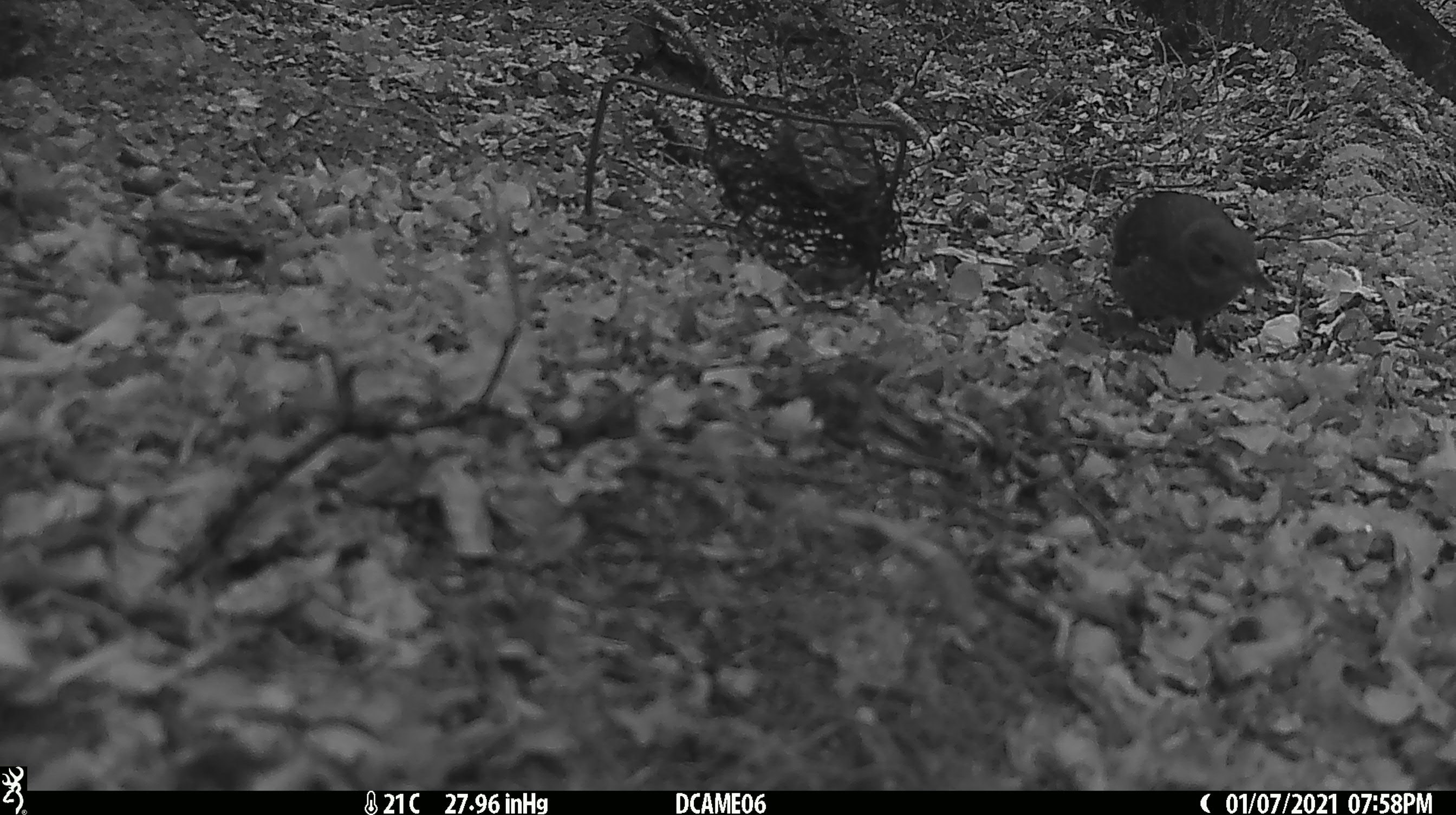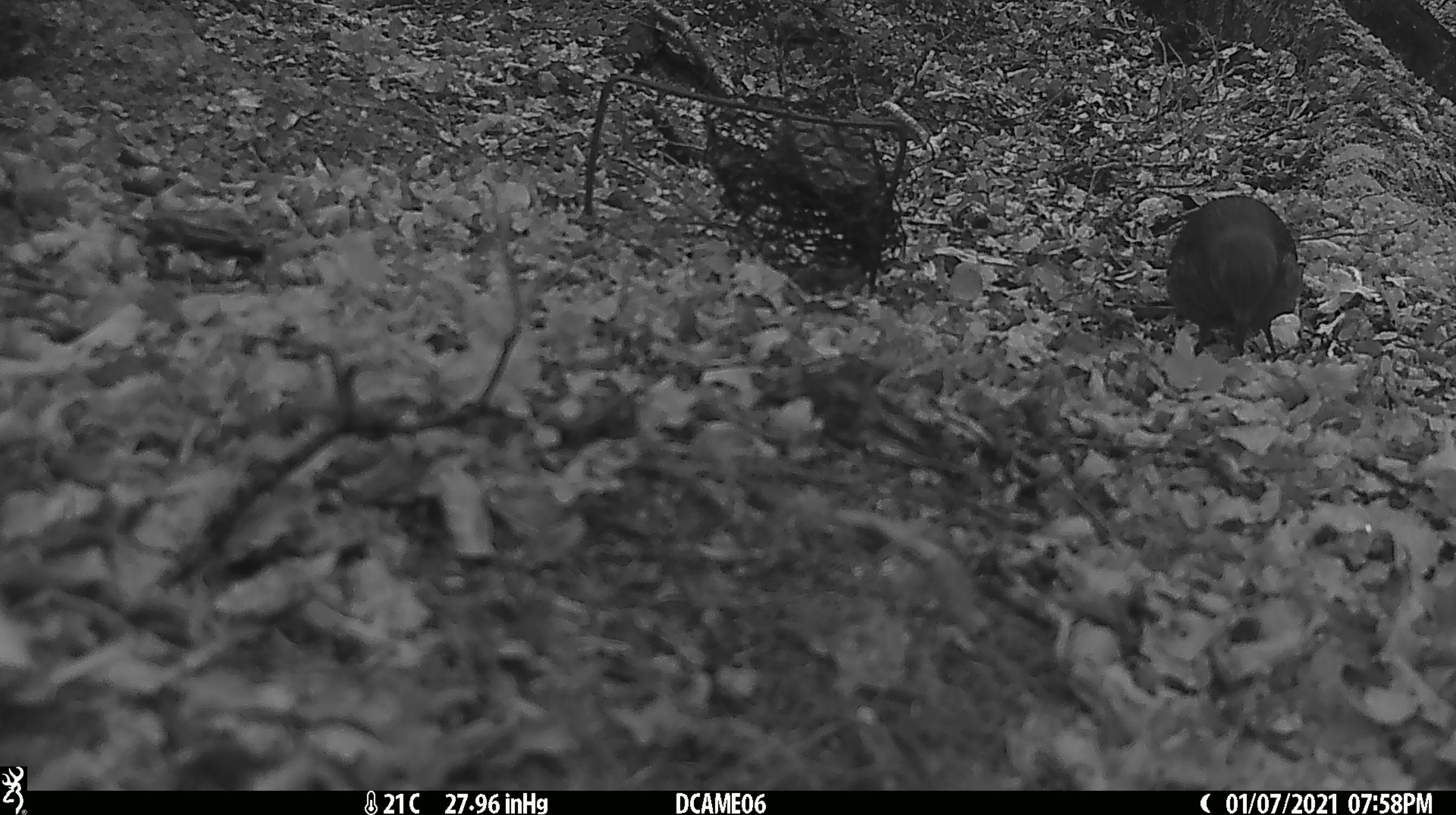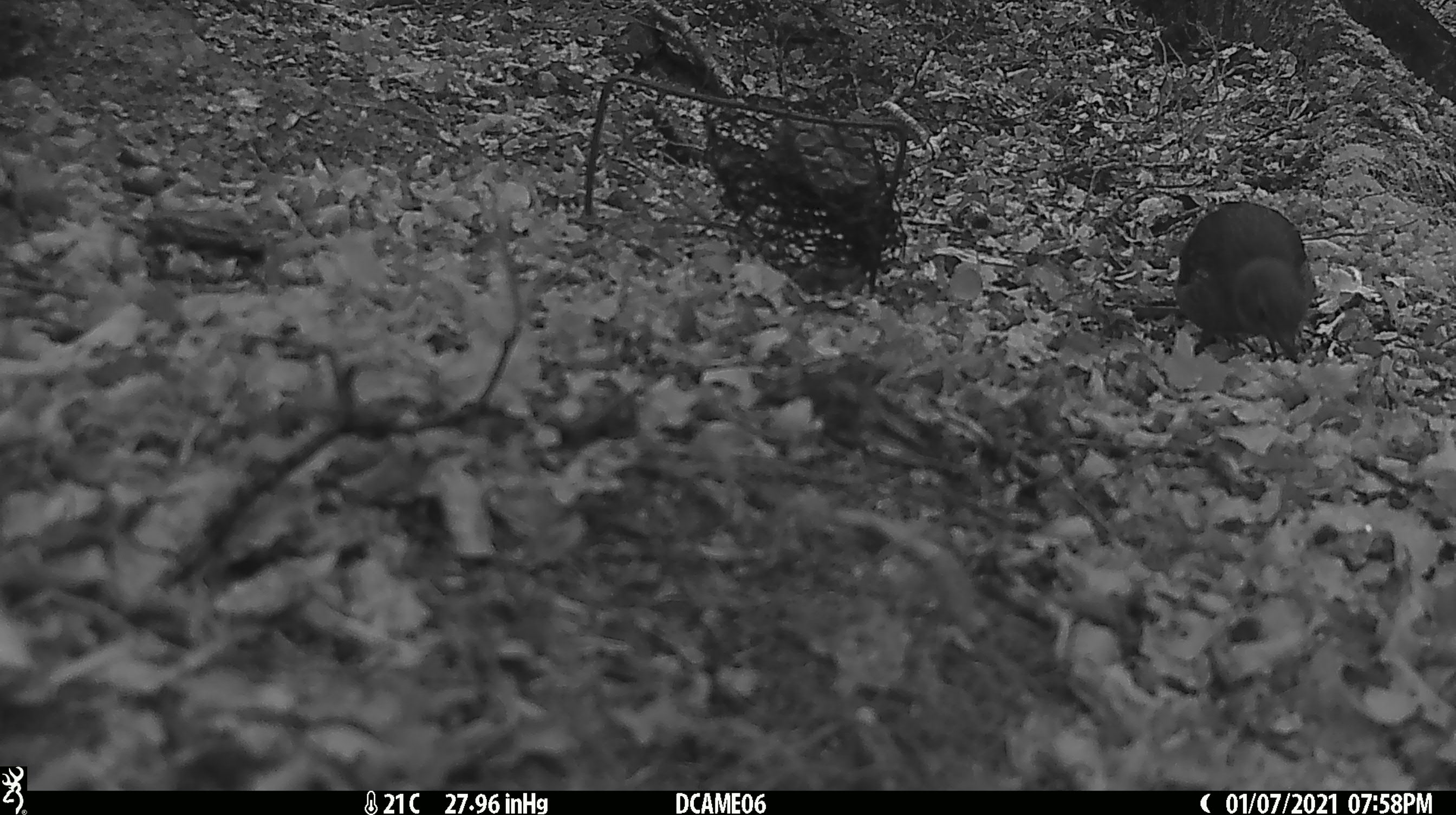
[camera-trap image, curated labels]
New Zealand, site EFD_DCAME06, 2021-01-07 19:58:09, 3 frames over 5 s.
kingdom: Animalia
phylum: Chordata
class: Aves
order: Passeriformes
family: Turdidae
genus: Turdus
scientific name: Turdus merula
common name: eurasian blackbird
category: blackbird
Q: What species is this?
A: Blackbird (eurasian blackbird) (Turdus merula).